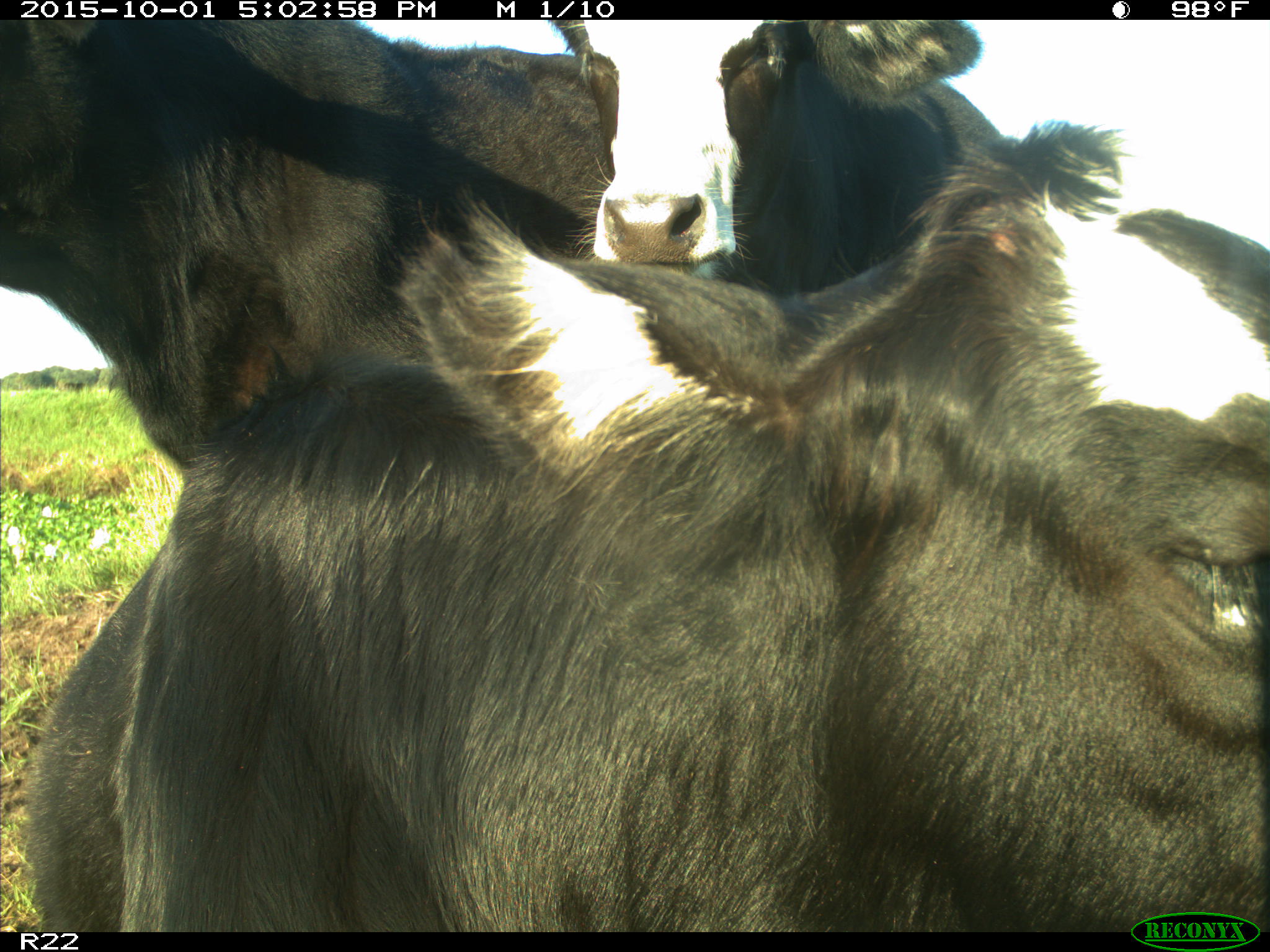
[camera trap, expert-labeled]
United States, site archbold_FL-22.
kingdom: Animalia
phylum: Chordata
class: Mammalia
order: Artiodactyla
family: Bovidae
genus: Bos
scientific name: Bos taurus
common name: domestic cow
Bos taurus (domestic cow).